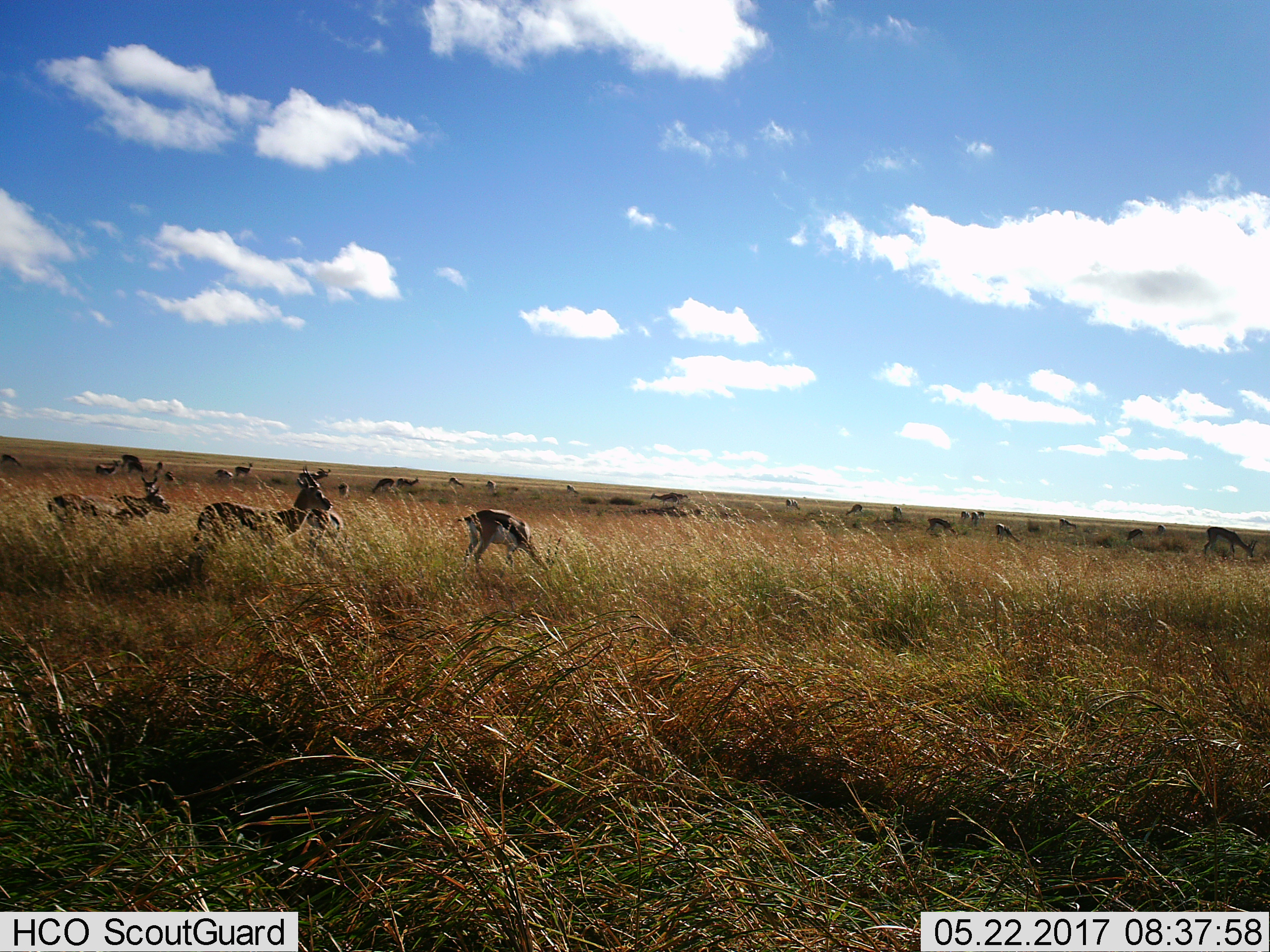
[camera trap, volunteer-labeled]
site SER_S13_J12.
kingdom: Animalia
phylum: Chordata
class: Mammalia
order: Artiodactyla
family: Bovidae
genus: Eudorcas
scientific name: Eudorcas thomsonii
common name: thomson's gazelle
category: gazellethomsons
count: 11-50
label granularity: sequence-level